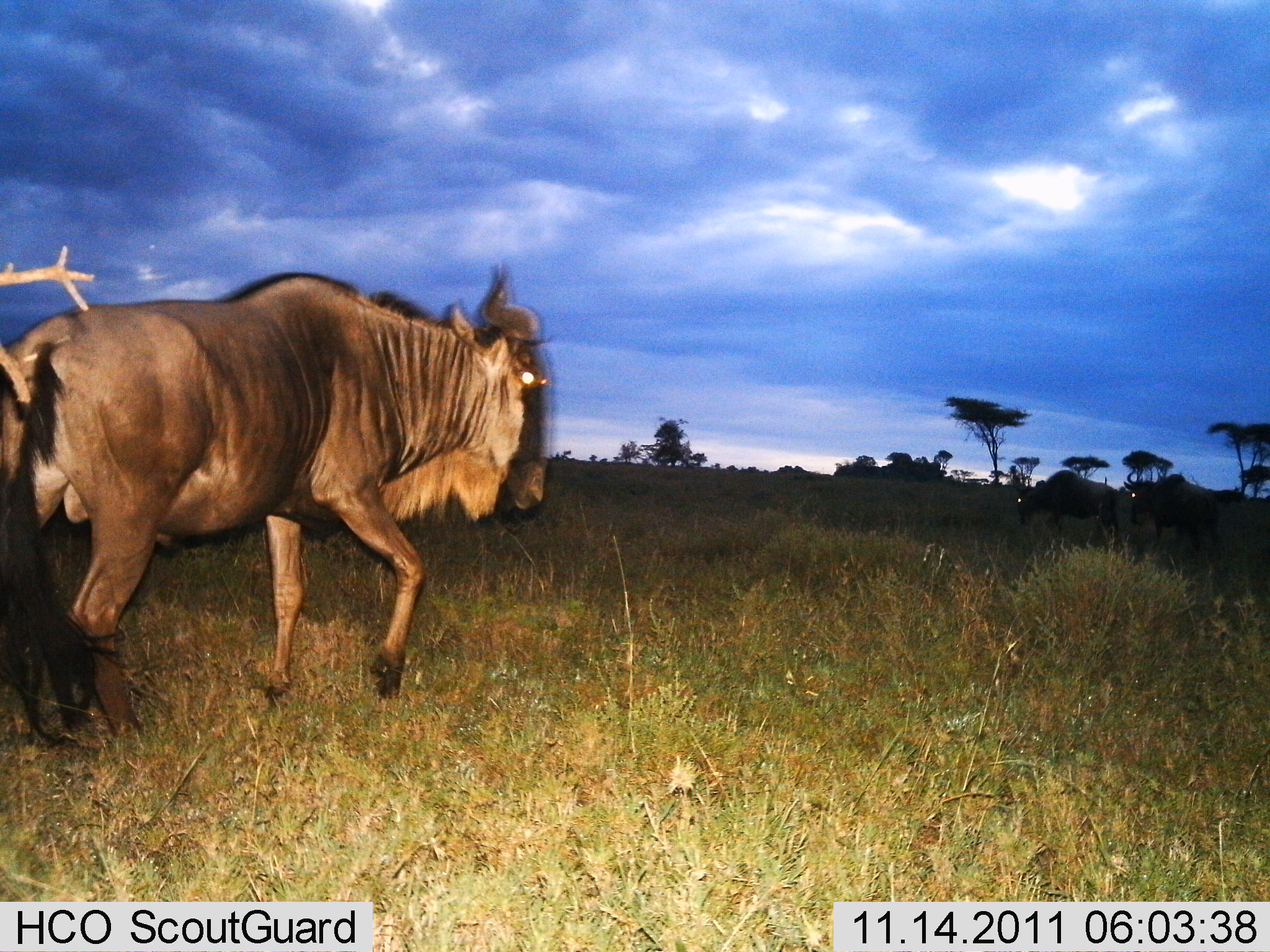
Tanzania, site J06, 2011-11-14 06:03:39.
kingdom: Animalia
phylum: Chordata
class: Mammalia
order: Artiodactyla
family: Bovidae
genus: Connochaetes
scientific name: Connochaetes taurinus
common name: blue wildebeest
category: wildebeest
Wildebeest (blue wildebeest) (Connochaetes taurinus), count 2. Behavior (volunteer vote fractions): standing 42%, resting 8%, moving 83%, interacting 0%. Young present (vote fraction): 0%. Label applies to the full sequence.